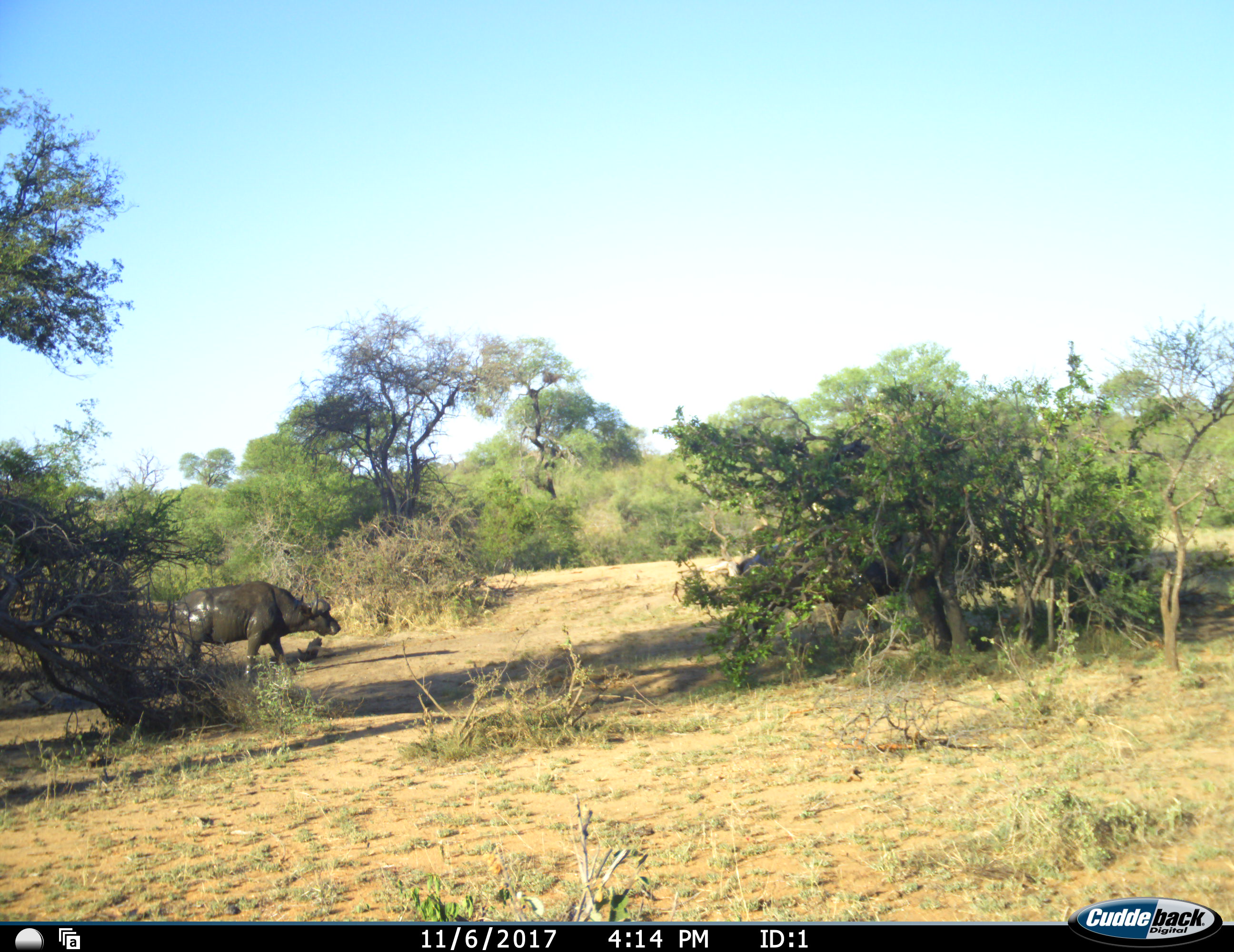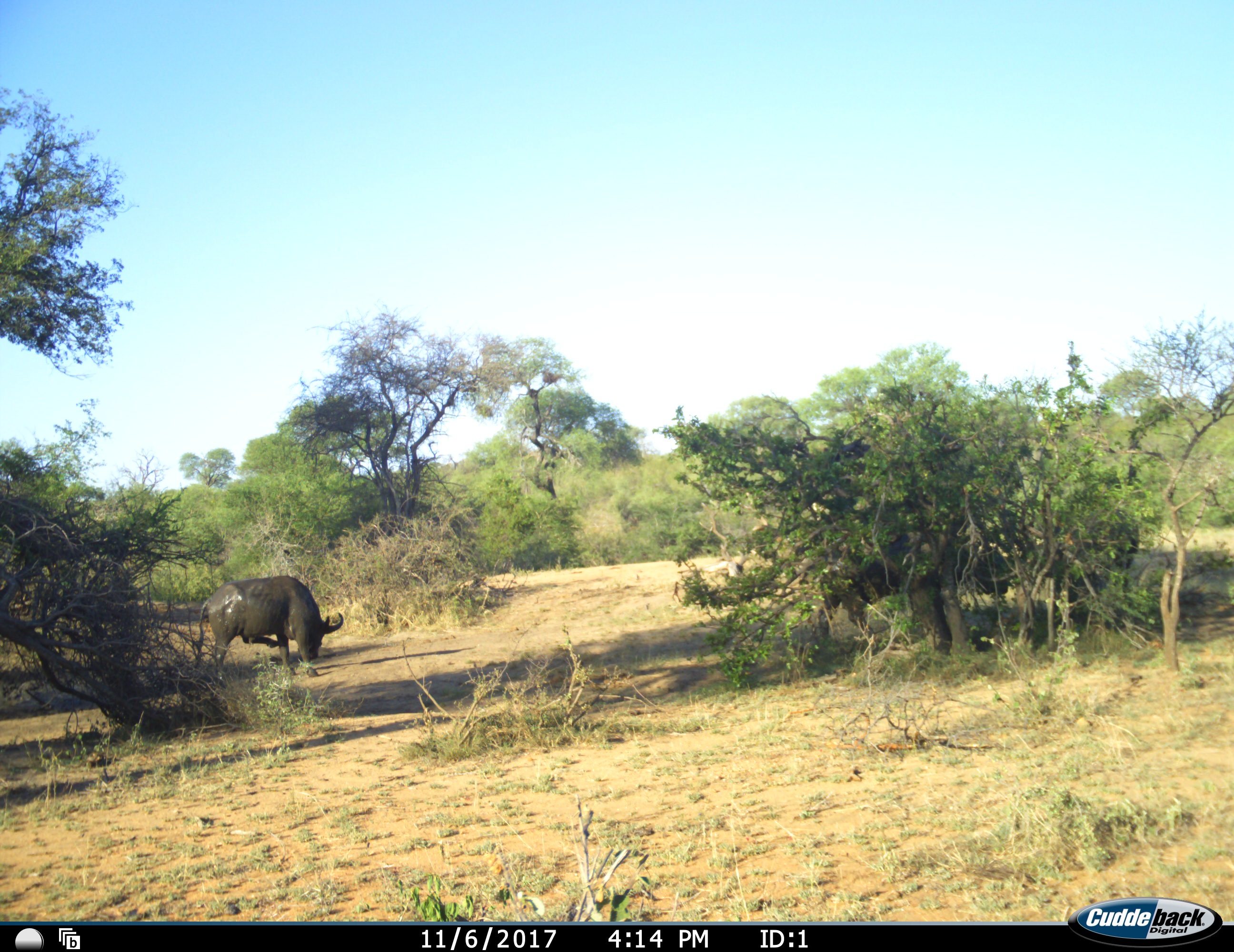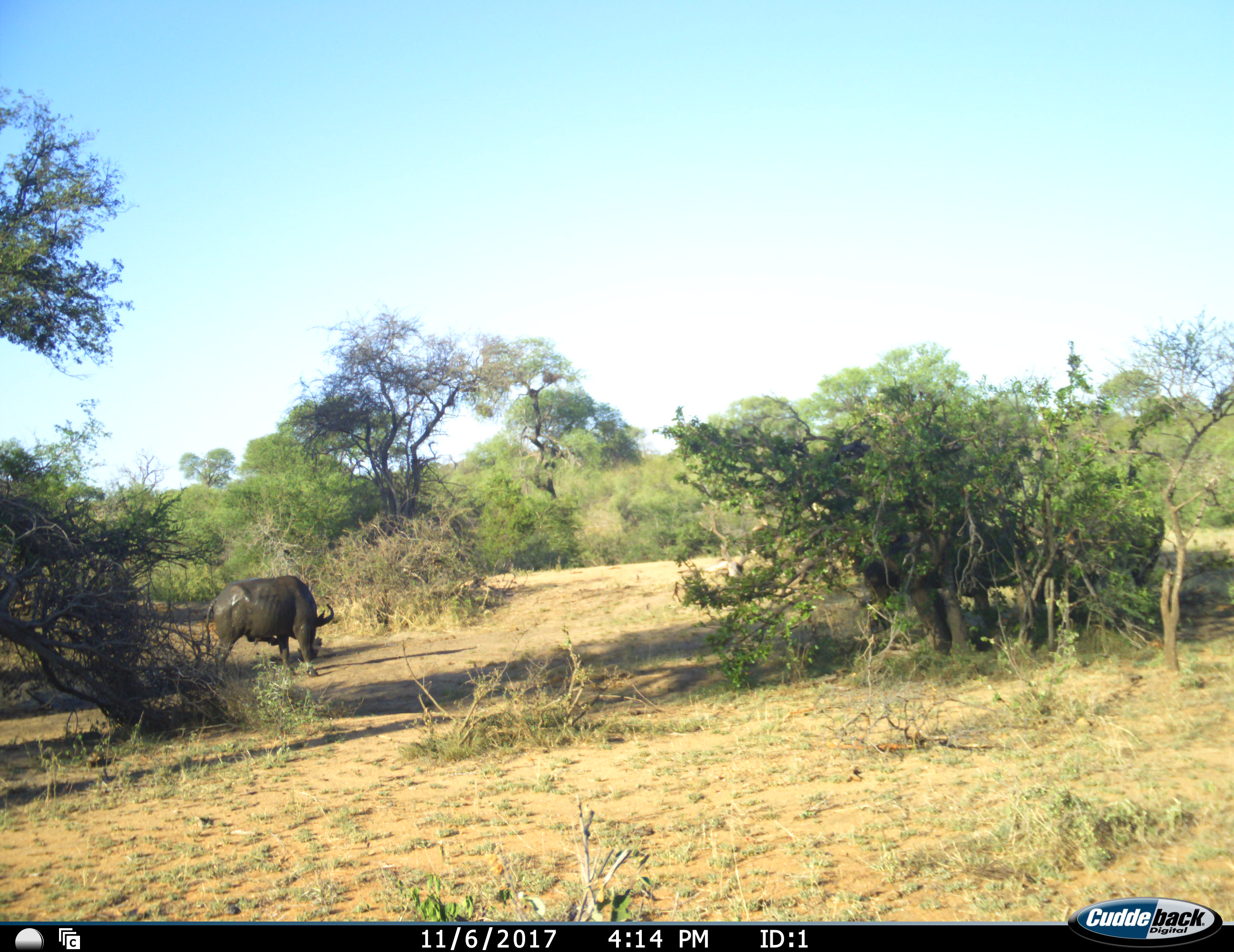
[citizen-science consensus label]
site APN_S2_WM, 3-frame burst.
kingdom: Animalia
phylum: Chordata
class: Mammalia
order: Artiodactyla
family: Bovidae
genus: Syncerus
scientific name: Syncerus caffer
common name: african buffalo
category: buffalo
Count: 3.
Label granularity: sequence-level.